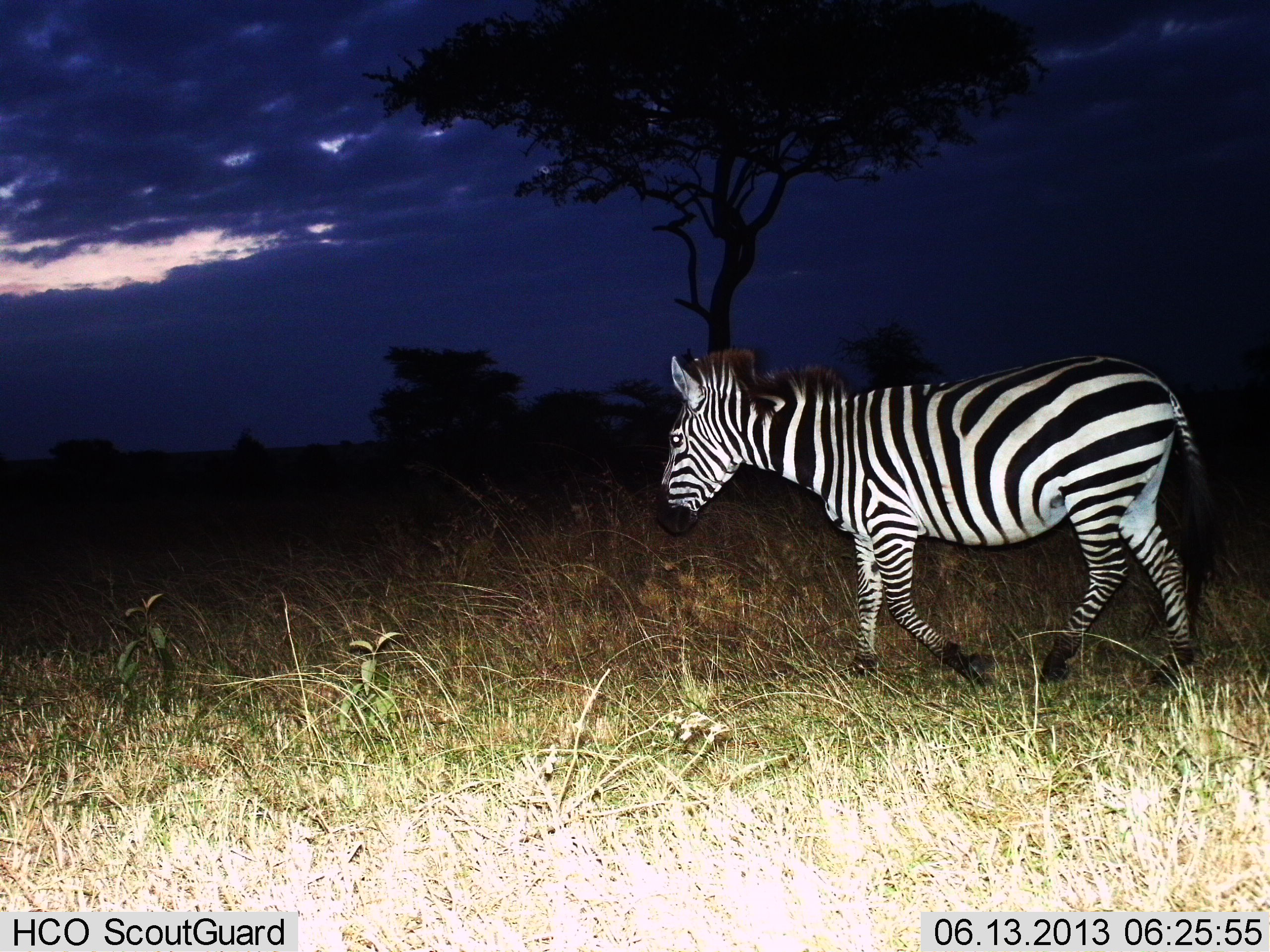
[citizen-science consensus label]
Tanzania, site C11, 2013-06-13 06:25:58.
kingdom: Animalia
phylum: Chordata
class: Mammalia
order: Perissodactyla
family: Equidae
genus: Equus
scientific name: Equus quagga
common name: plains zebra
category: zebra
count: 1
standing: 8%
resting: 0%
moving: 92%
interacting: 0%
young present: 0%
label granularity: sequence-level